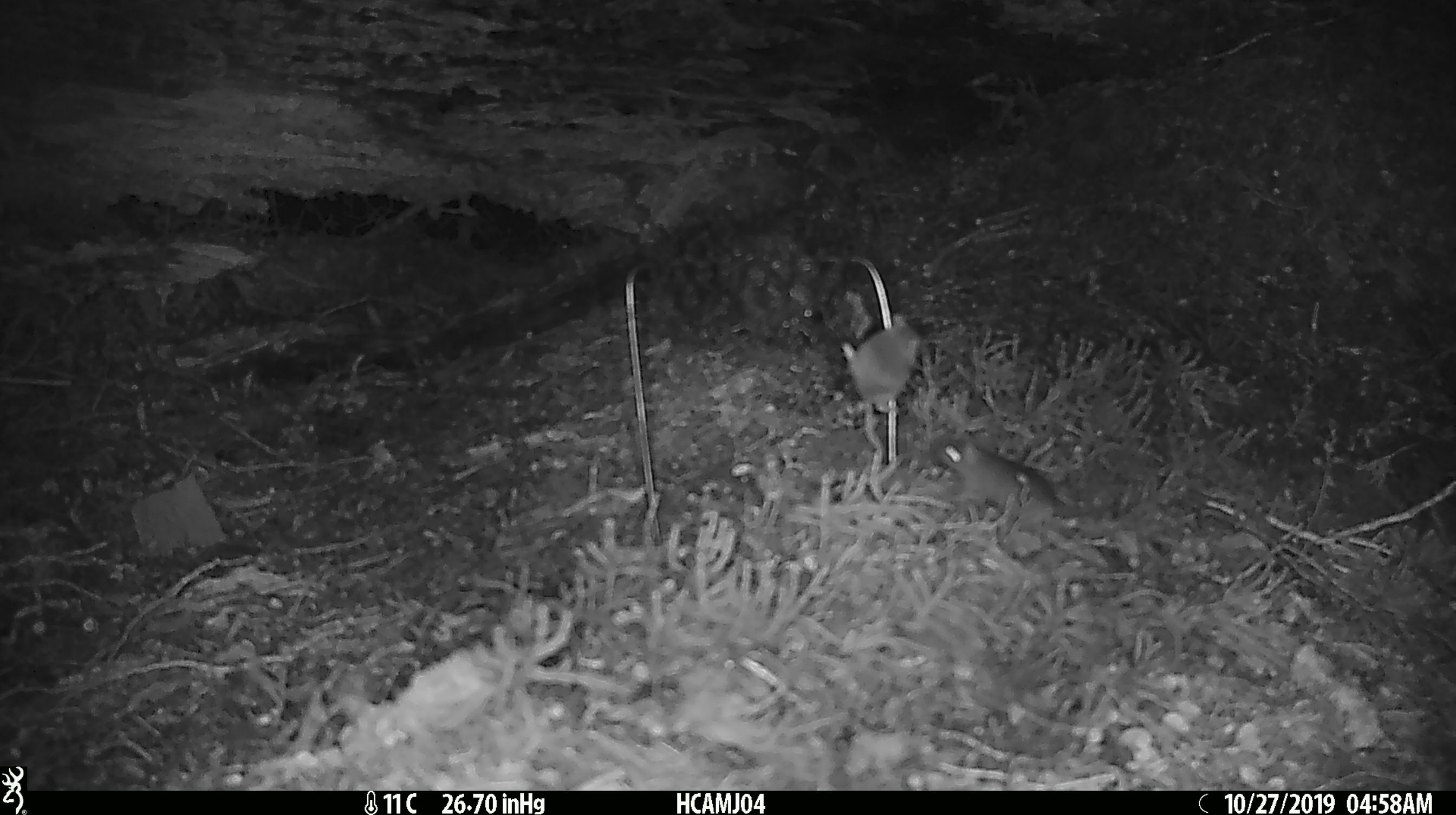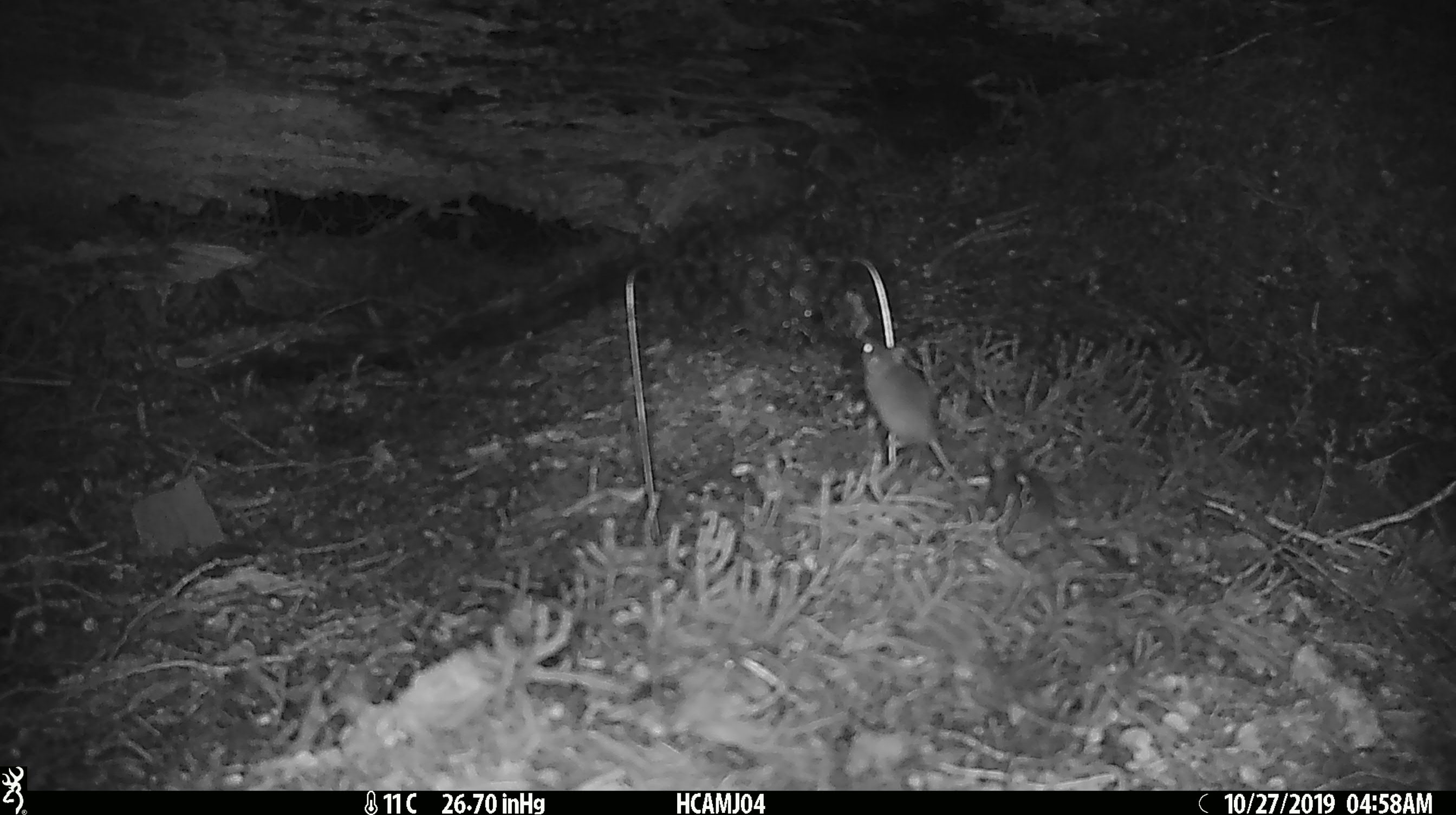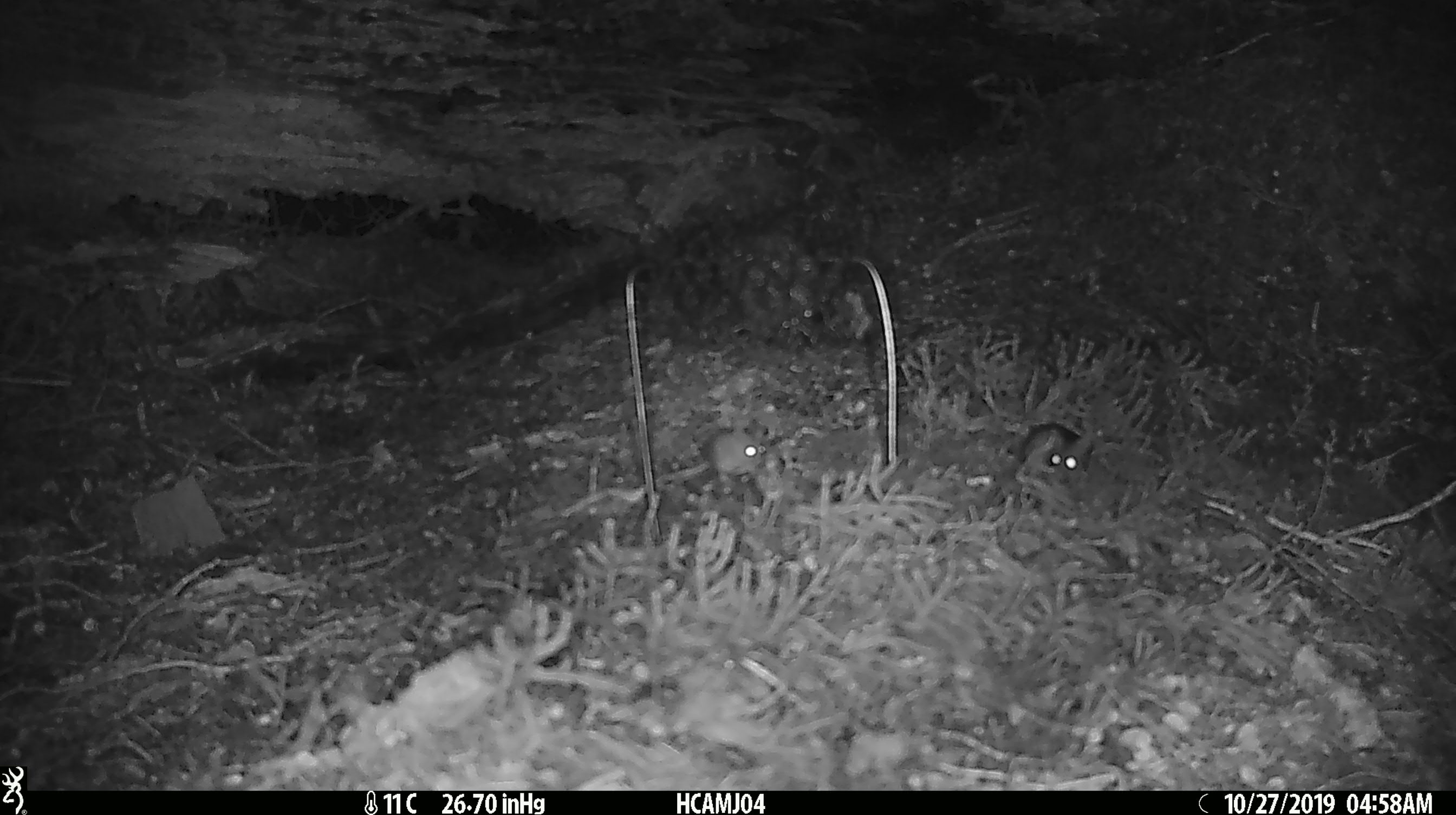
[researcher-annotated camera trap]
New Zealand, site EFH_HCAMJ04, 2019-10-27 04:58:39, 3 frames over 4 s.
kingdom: Animalia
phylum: Chordata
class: Mammalia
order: Rodentia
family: Muridae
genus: Mus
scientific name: Mus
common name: mouse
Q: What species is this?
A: Mouse (Mus).